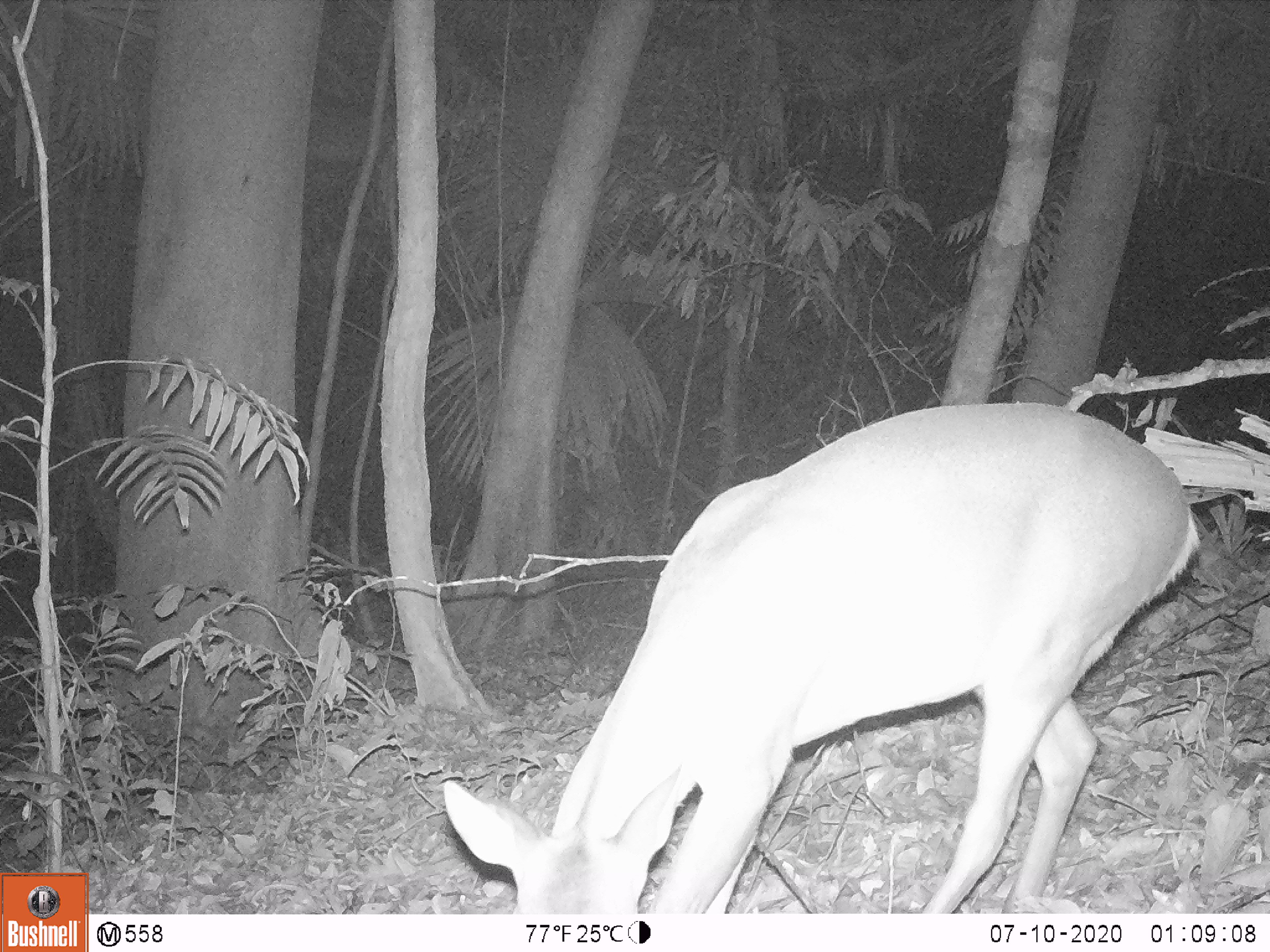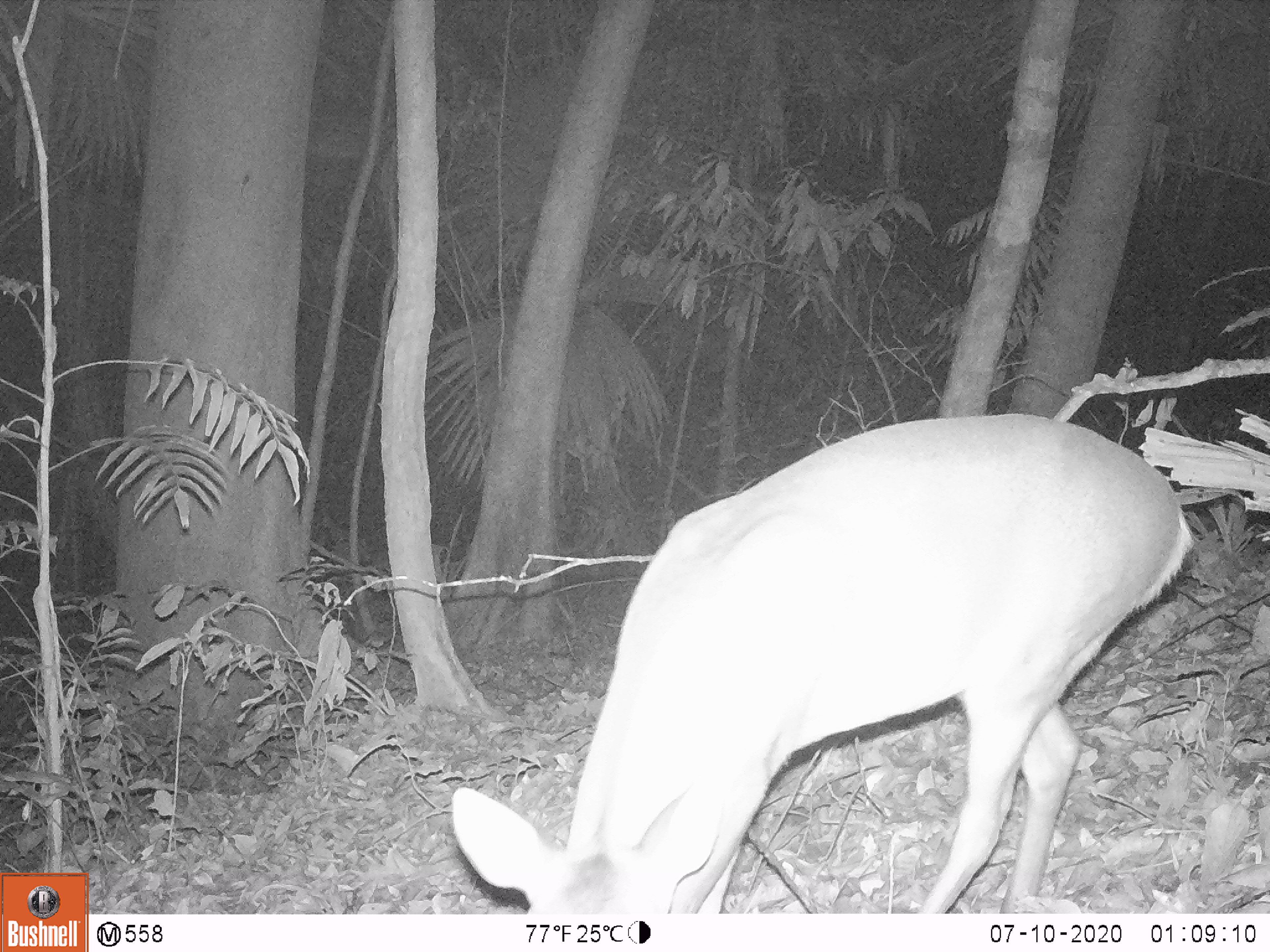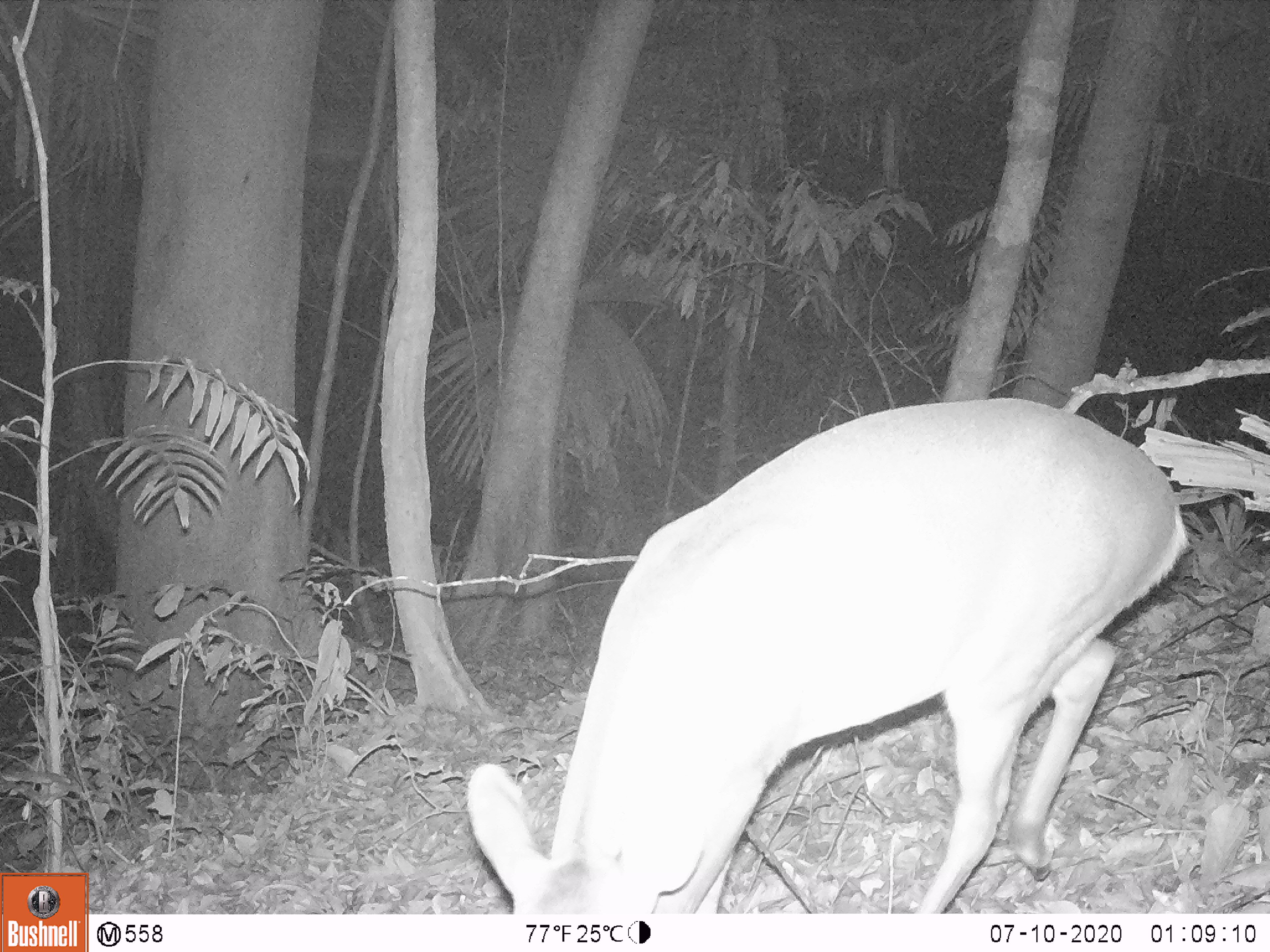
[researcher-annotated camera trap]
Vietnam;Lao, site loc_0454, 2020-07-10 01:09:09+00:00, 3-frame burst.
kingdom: Animalia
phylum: Chordata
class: Mammalia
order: Artiodactyla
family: Cervidae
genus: Muntiacus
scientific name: Muntiacus vuquangensis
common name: large-antlered muntjac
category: large antlered muntjac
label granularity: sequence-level